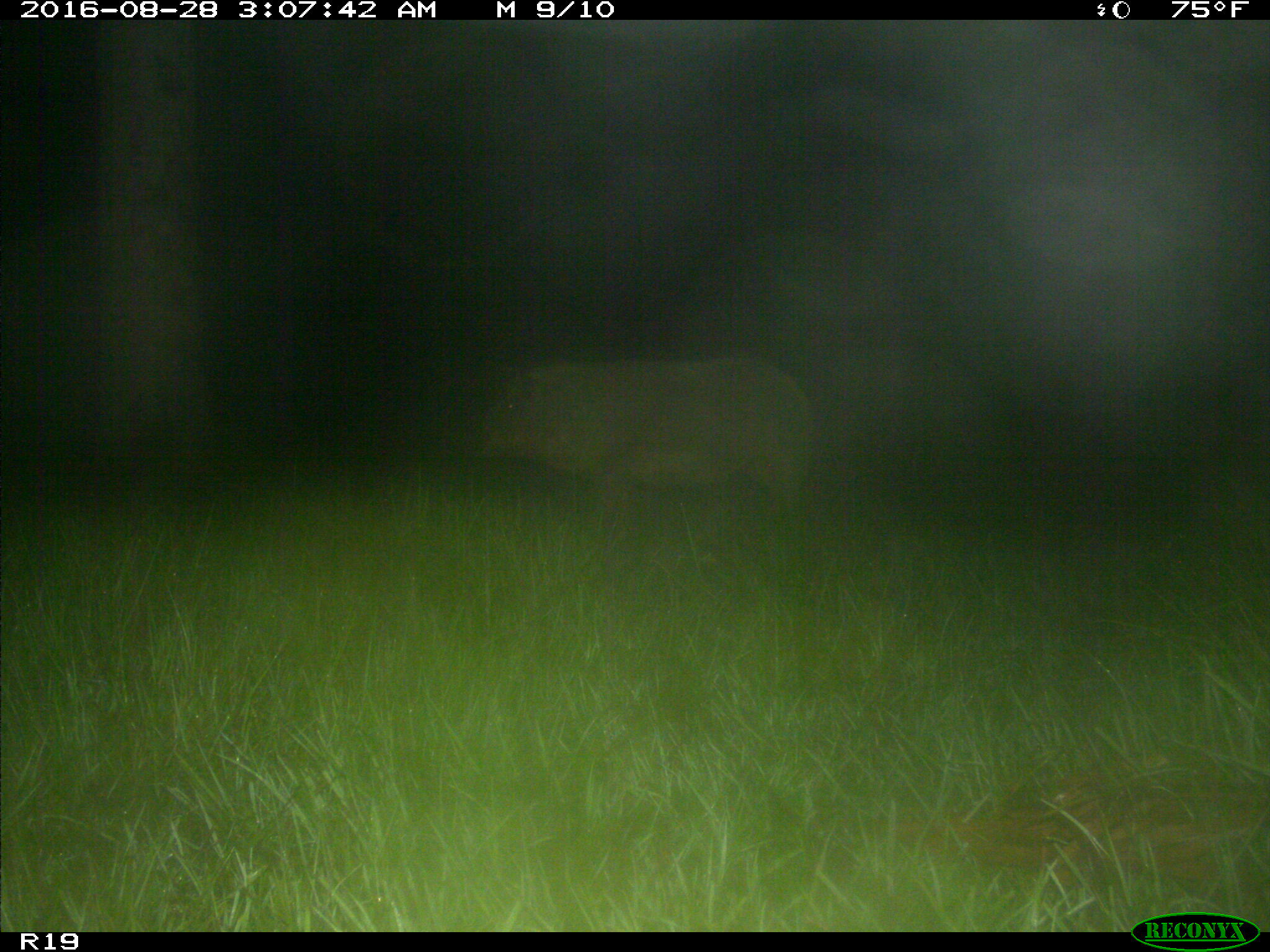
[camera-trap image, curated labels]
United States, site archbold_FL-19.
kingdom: Animalia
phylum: Chordata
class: Mammalia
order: Artiodactyla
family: Suidae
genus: Sus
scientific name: Sus scrofa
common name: wild boar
Sus scrofa (wild boar).